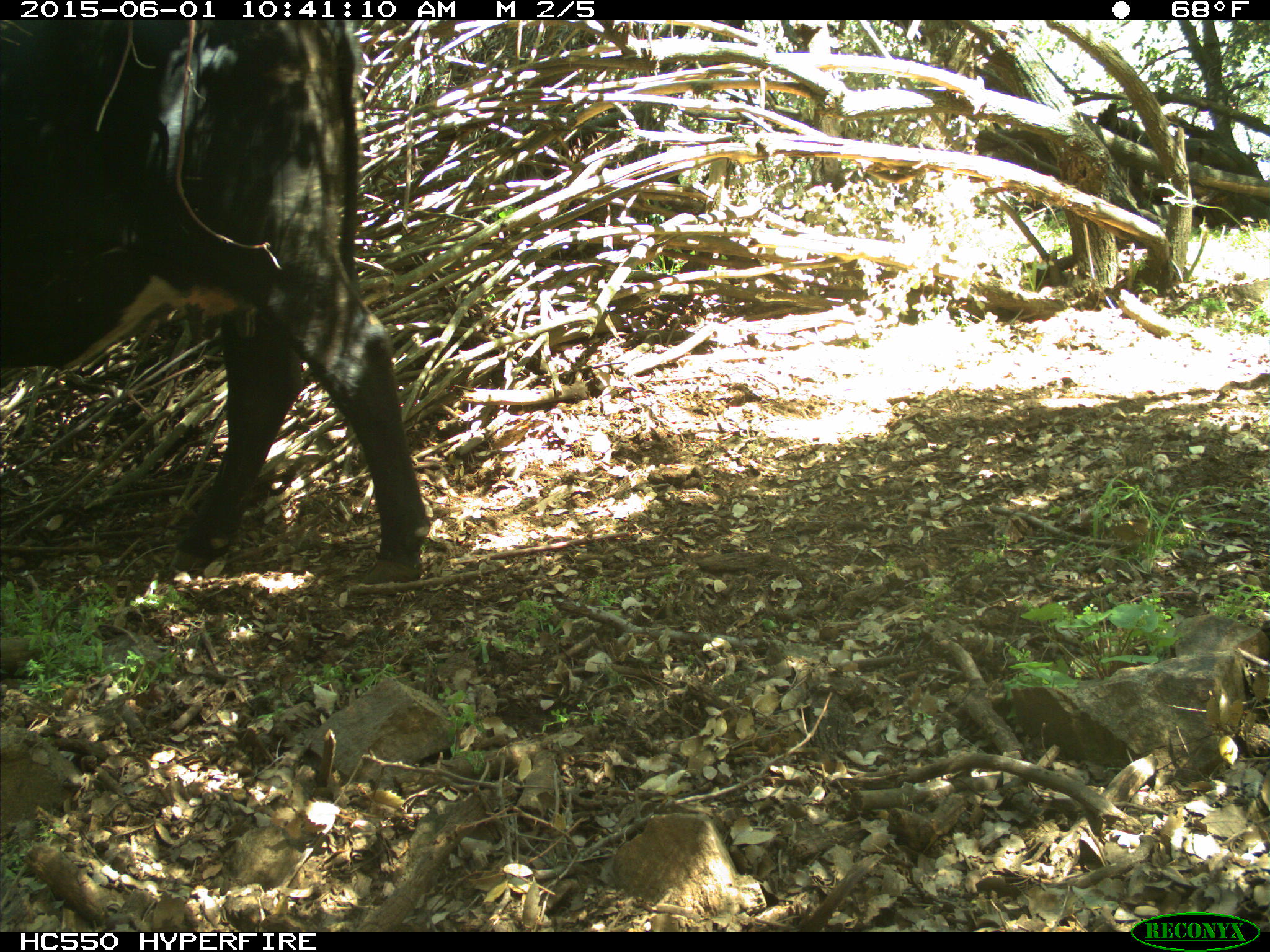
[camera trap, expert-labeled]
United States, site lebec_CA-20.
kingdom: Animalia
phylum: Chordata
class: Mammalia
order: Artiodactyla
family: Bovidae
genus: Bos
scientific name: Bos taurus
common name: domestic cow